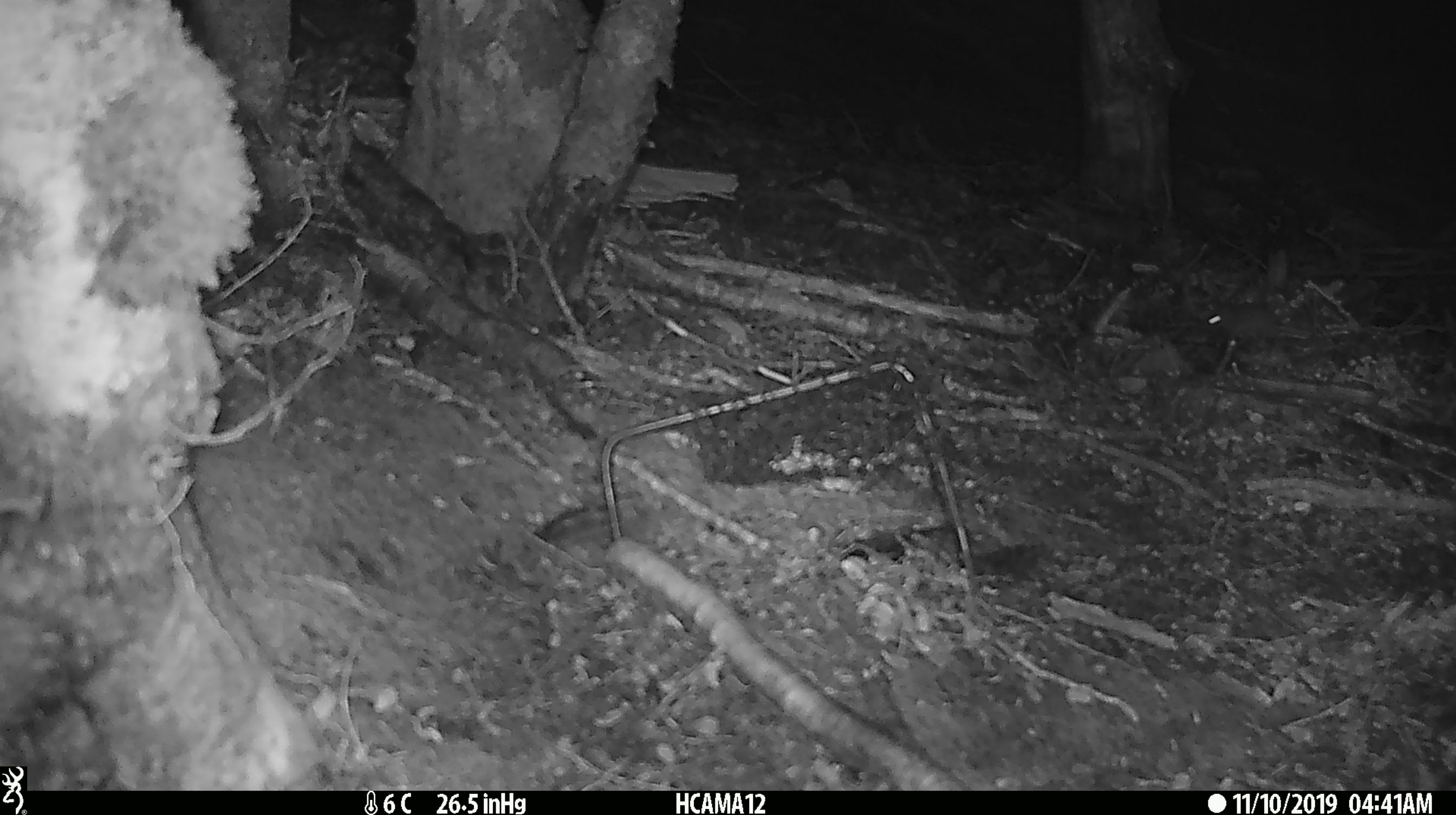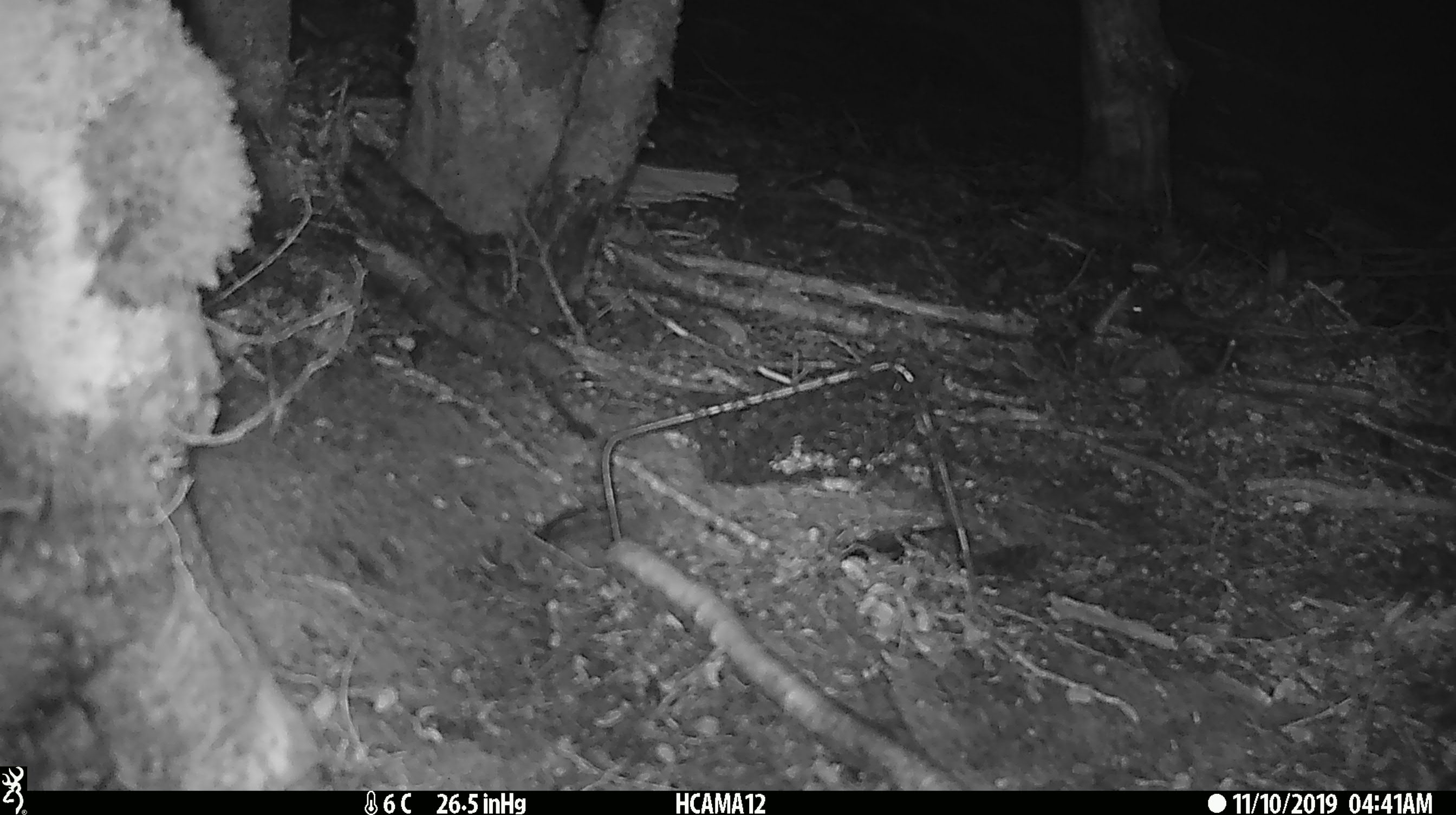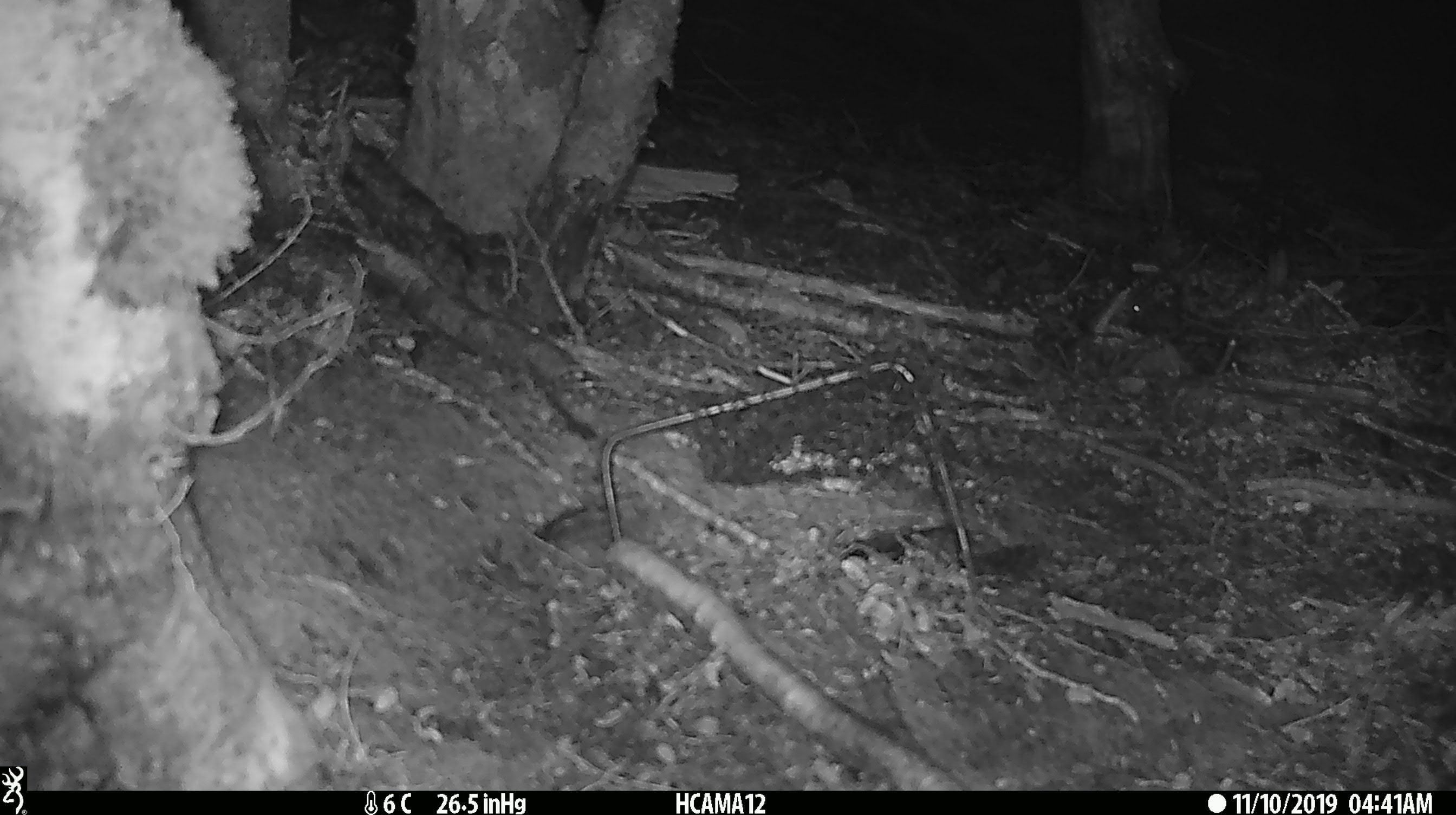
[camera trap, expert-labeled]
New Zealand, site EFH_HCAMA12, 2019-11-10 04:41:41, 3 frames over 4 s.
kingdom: Animalia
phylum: Chordata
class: Mammalia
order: Rodentia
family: Muridae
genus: Mus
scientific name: Mus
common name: mouse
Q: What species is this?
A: Mouse (Mus).